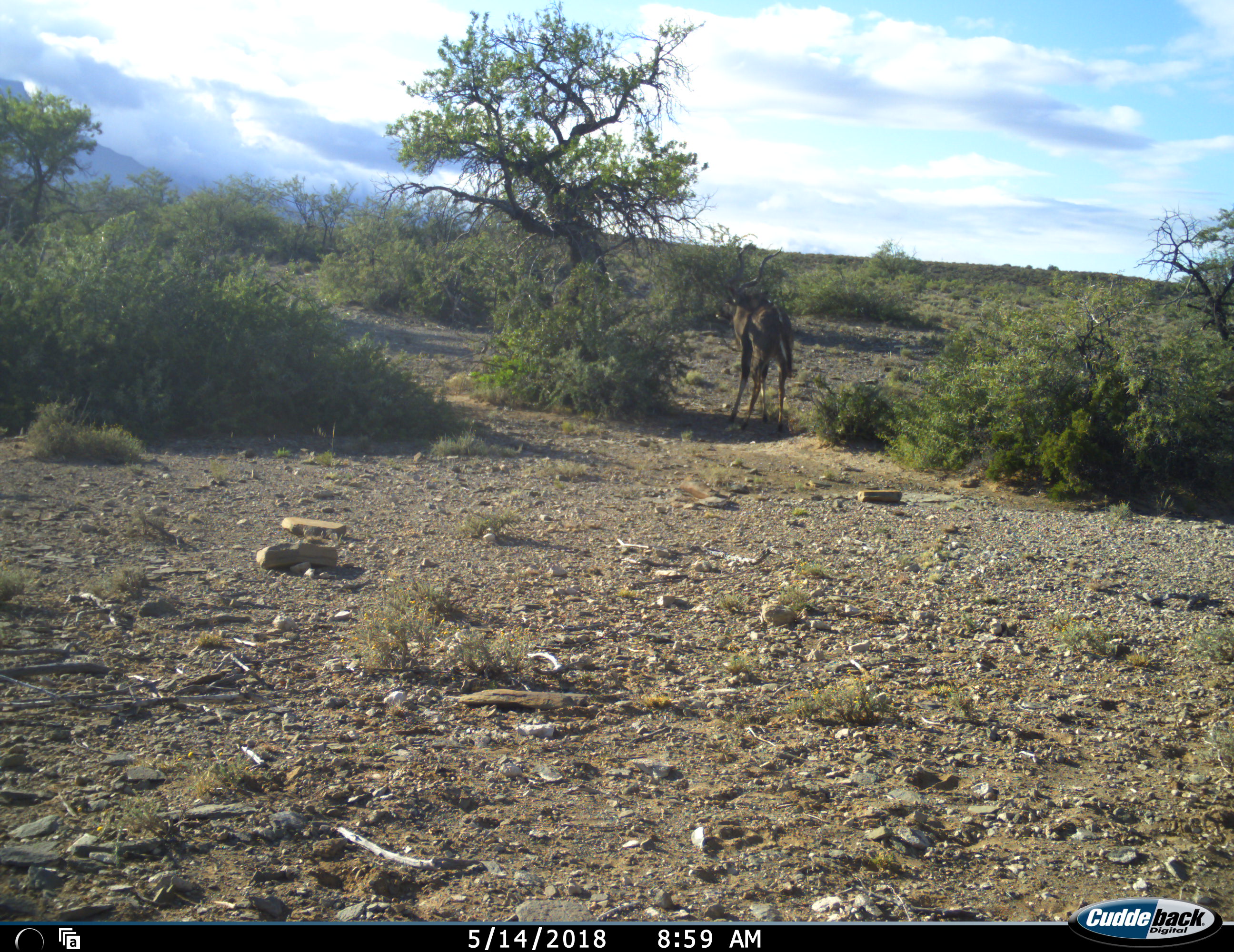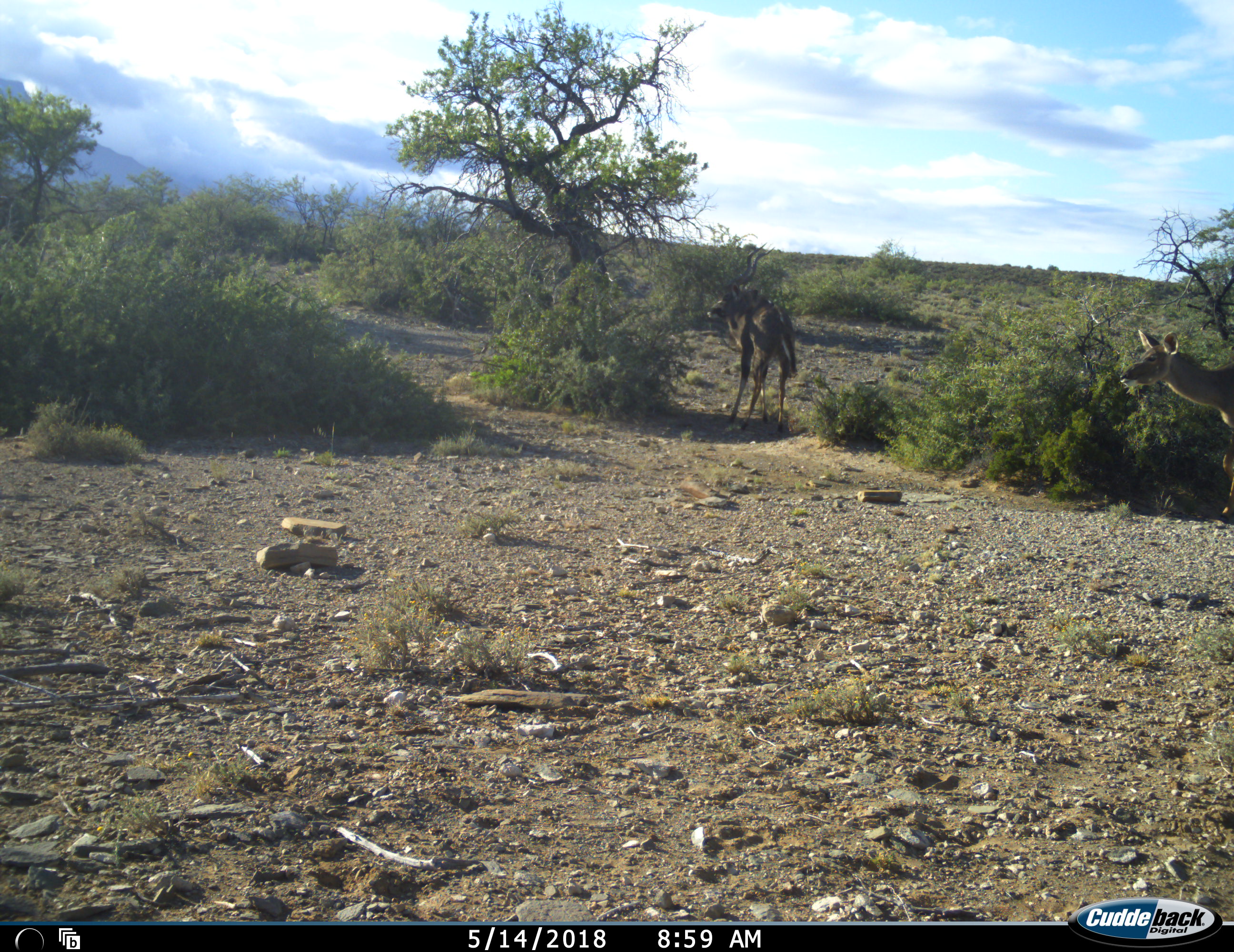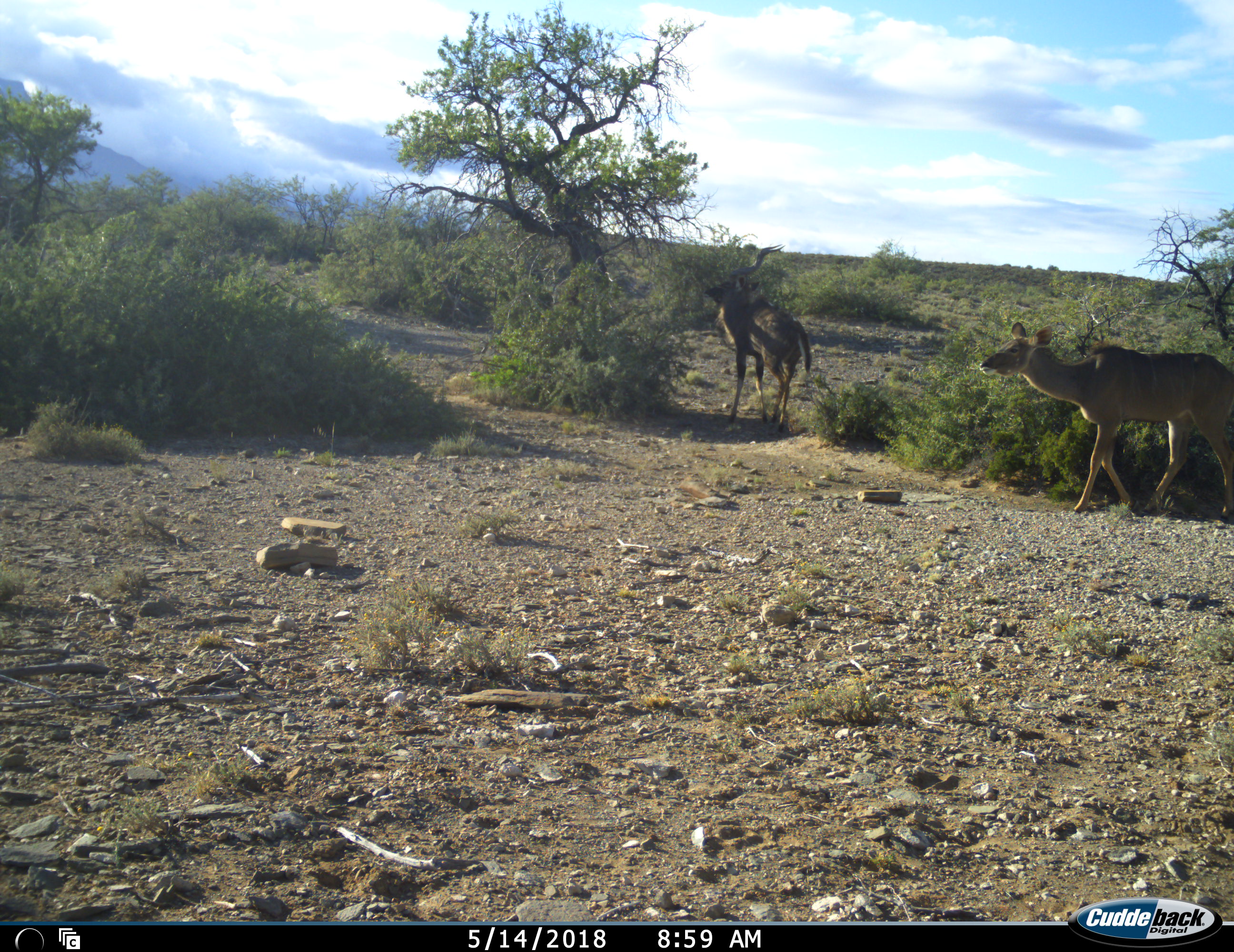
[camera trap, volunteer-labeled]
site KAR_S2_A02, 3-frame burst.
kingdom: Animalia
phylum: Chordata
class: Mammalia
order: Artiodactyla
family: Bovidae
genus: Tragelaphus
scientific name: Tragelaphus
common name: kudu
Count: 2.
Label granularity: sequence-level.